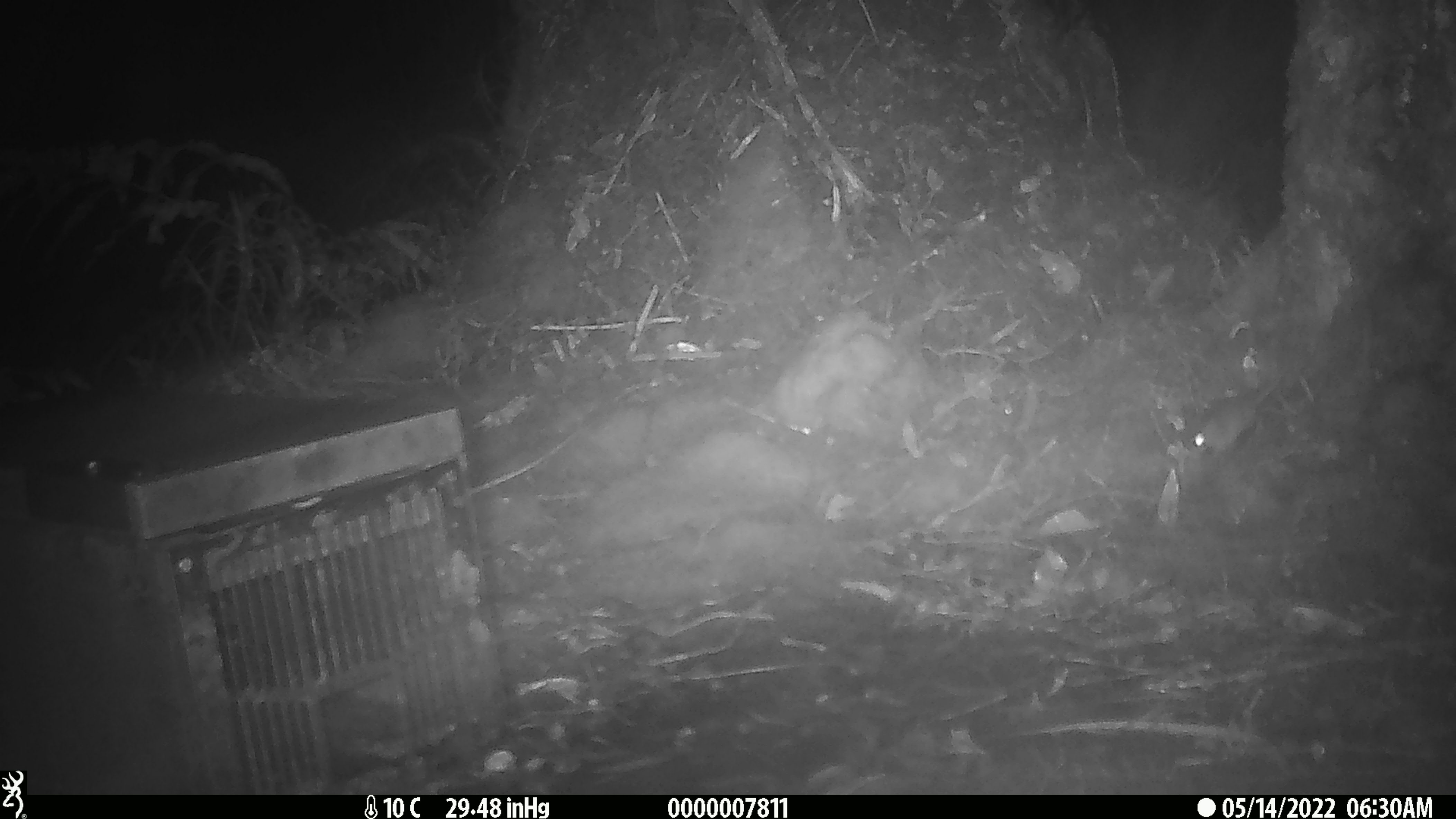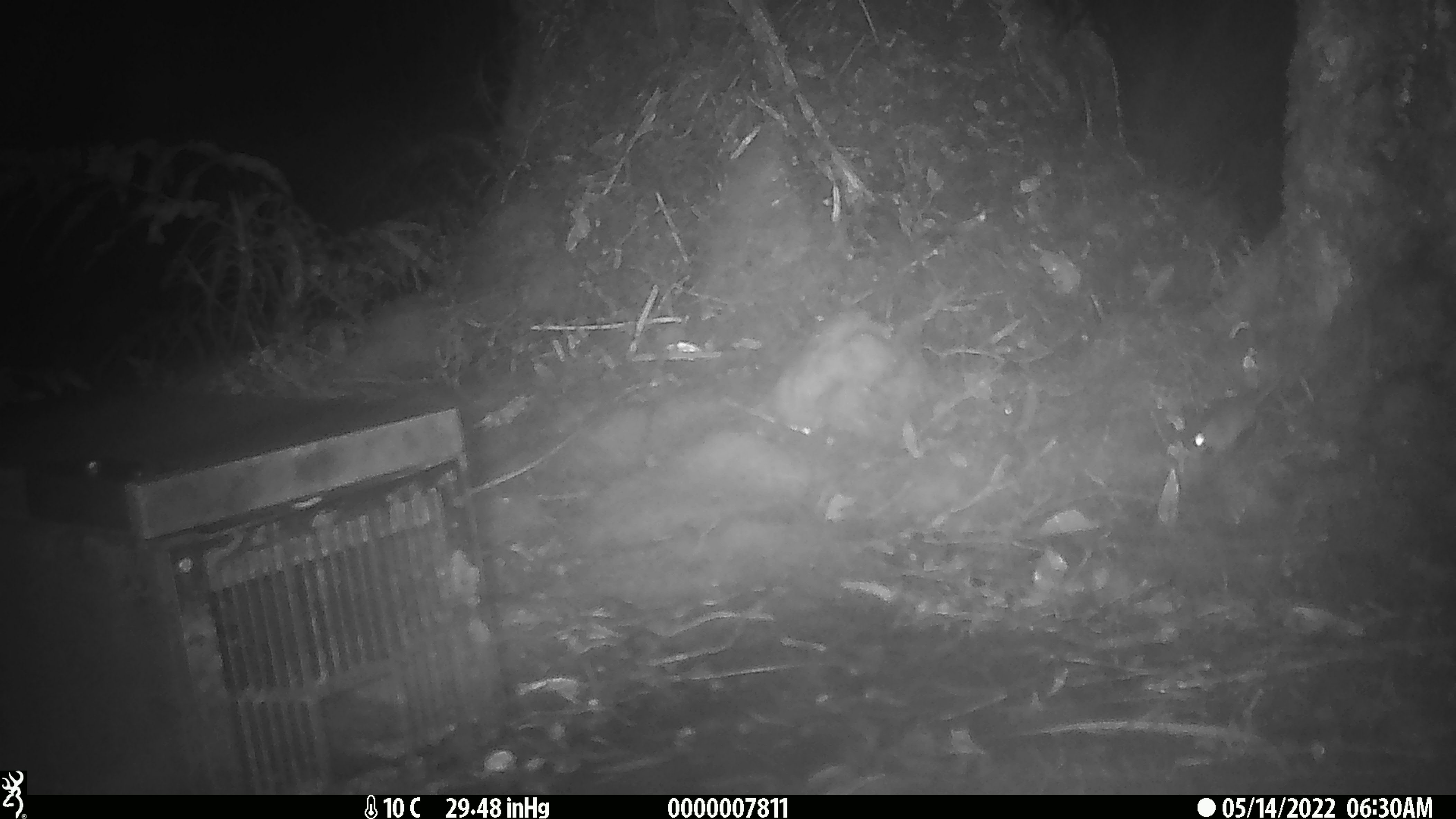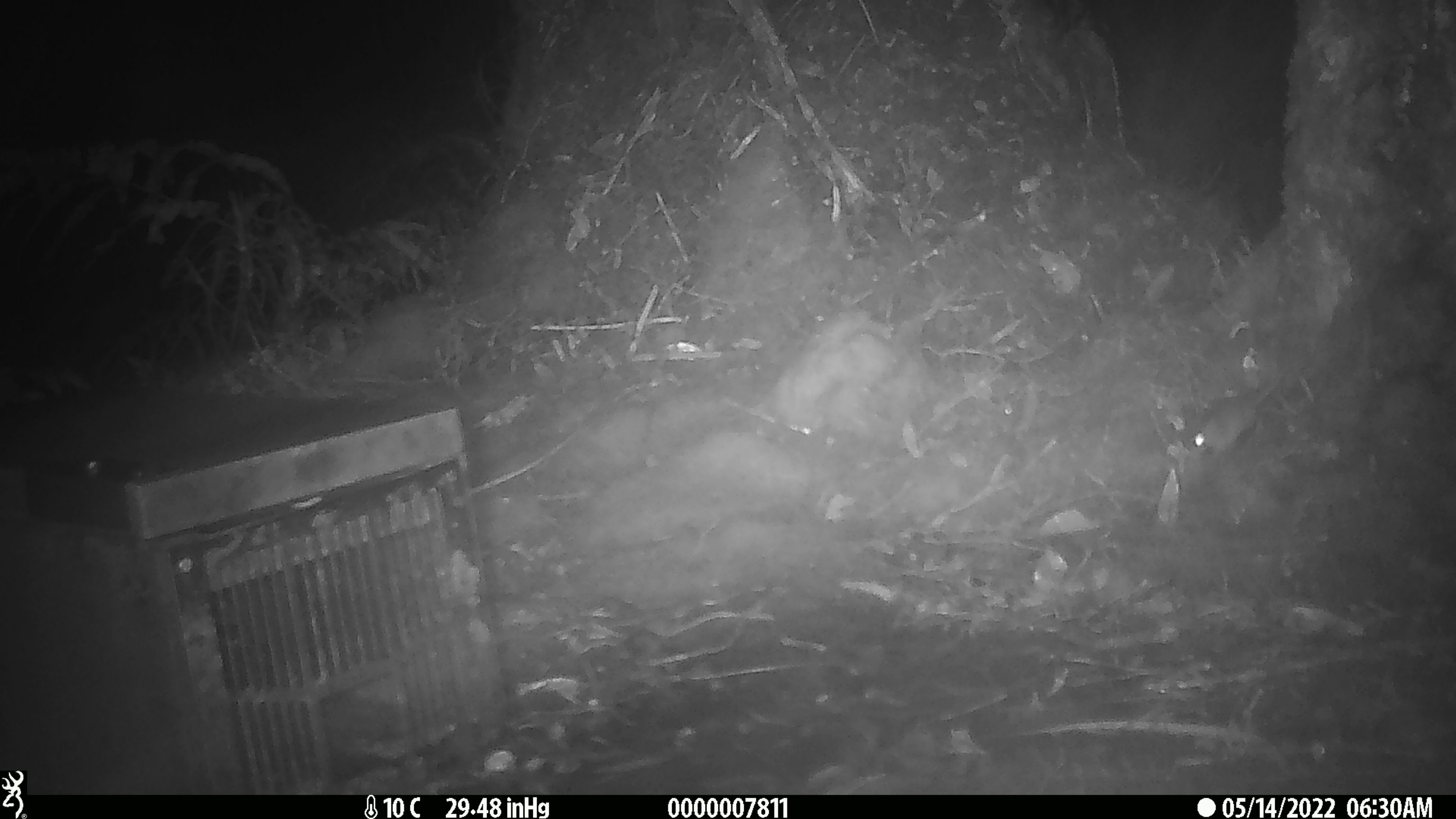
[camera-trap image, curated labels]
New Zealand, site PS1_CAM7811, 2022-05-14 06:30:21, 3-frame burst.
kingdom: Animalia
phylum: Chordata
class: Mammalia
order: Rodentia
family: Muridae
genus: Mus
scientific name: Mus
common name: mouse